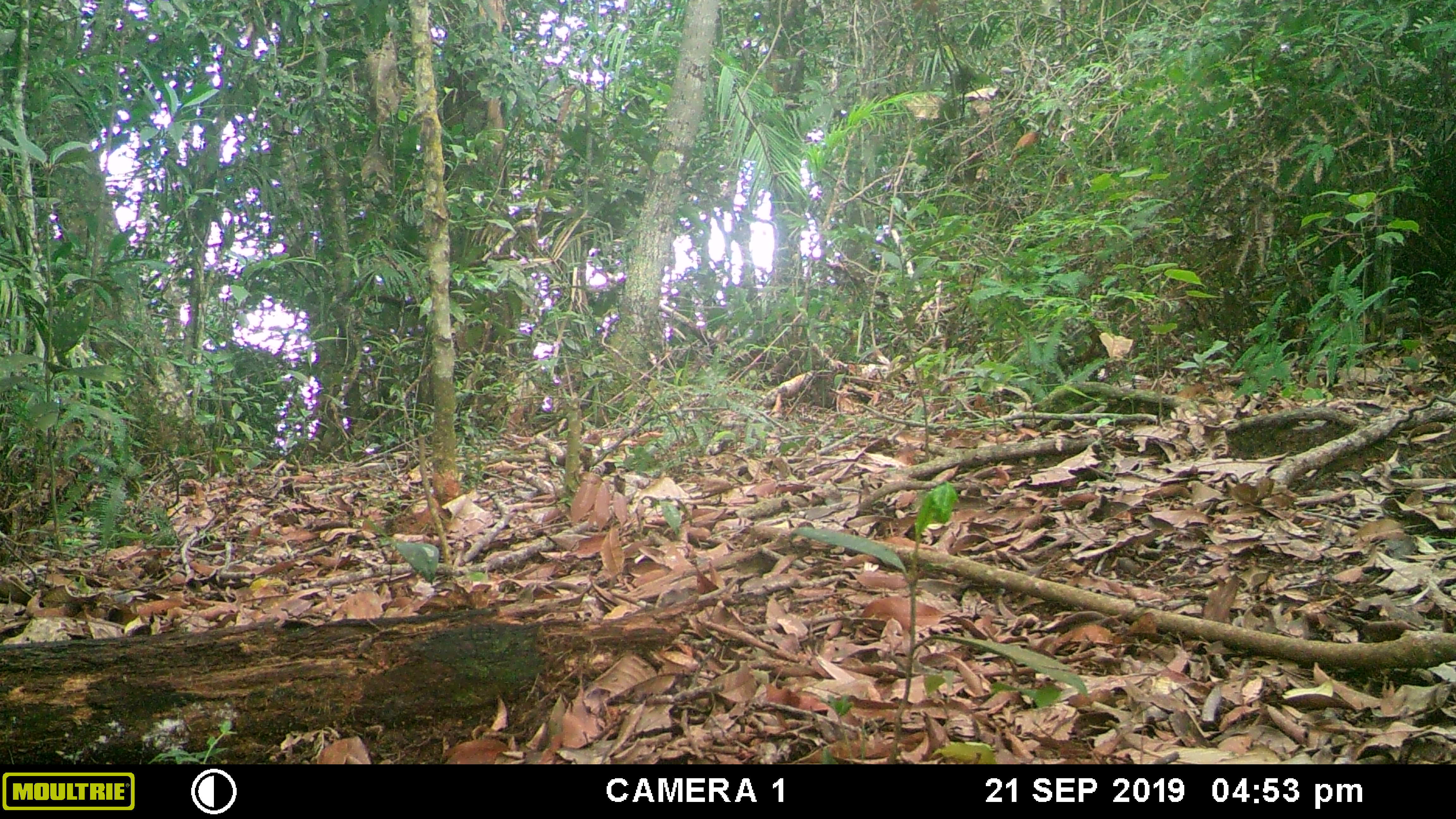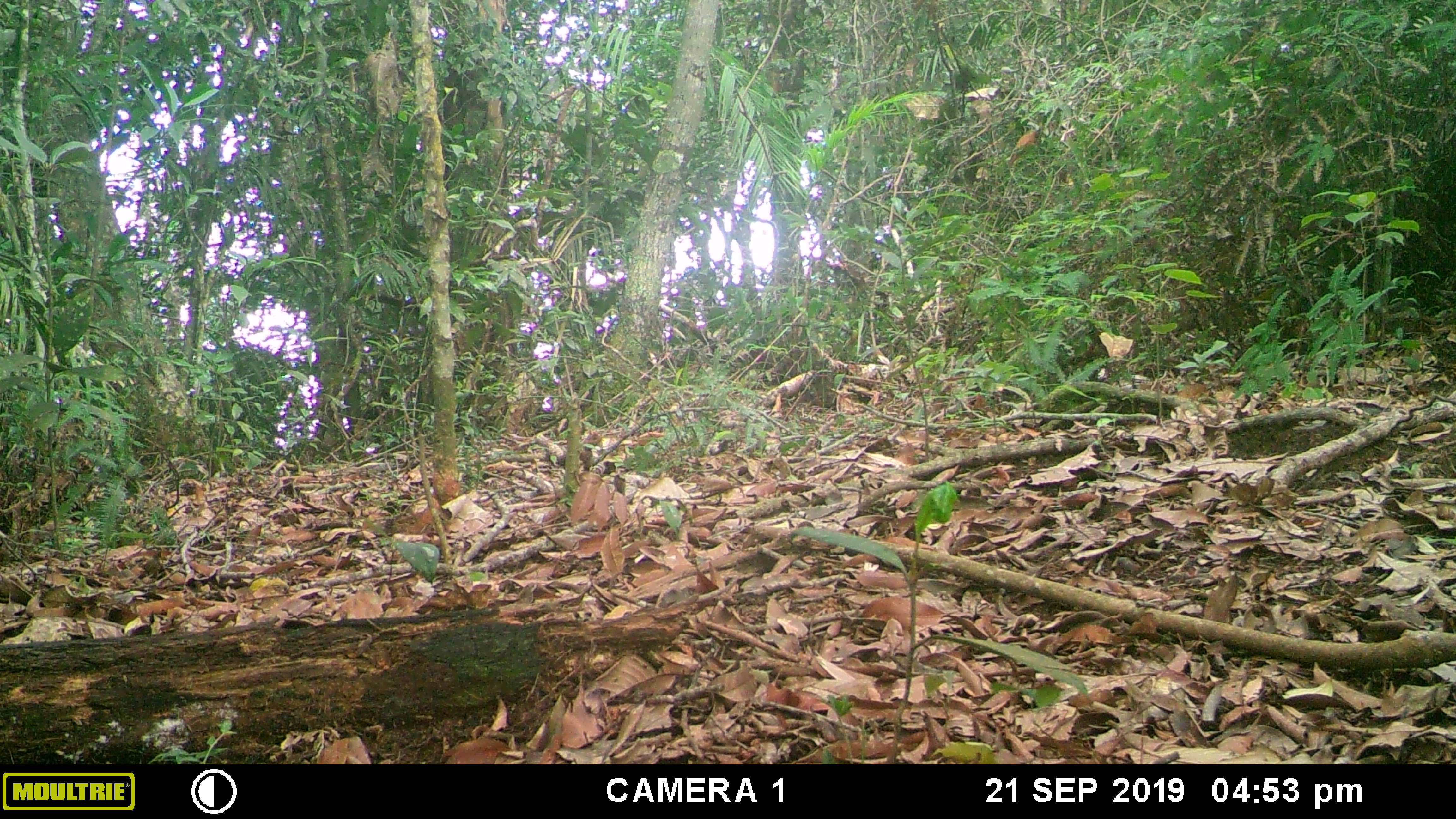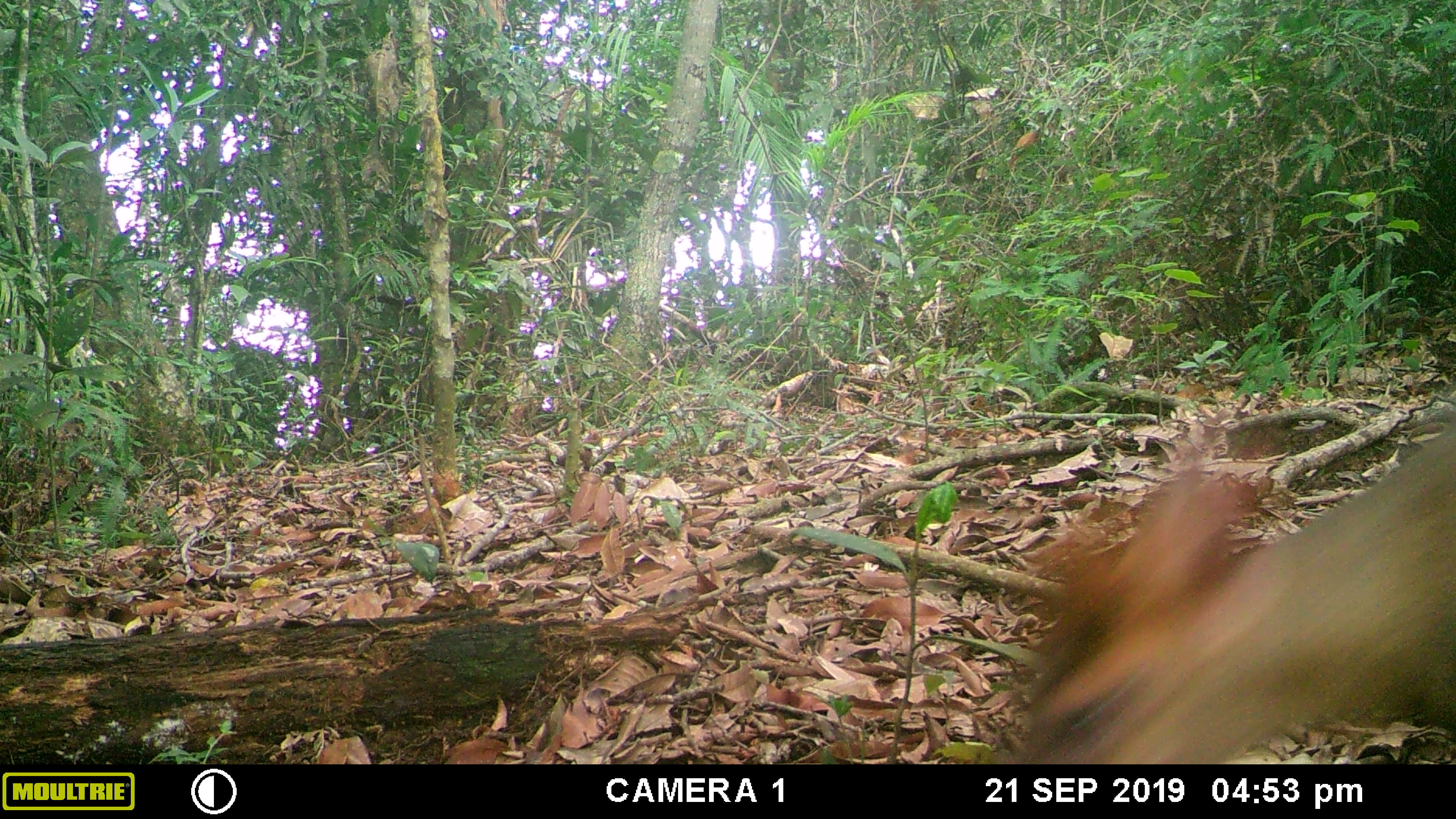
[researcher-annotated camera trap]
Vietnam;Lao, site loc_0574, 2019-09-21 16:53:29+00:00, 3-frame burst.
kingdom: Animalia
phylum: Chordata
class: Mammalia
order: Artiodactyla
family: Cervidae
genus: Muntiacus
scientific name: Muntiacus rooseveltorum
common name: roosevelt's muntjac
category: roosevelts muntjac group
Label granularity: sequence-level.